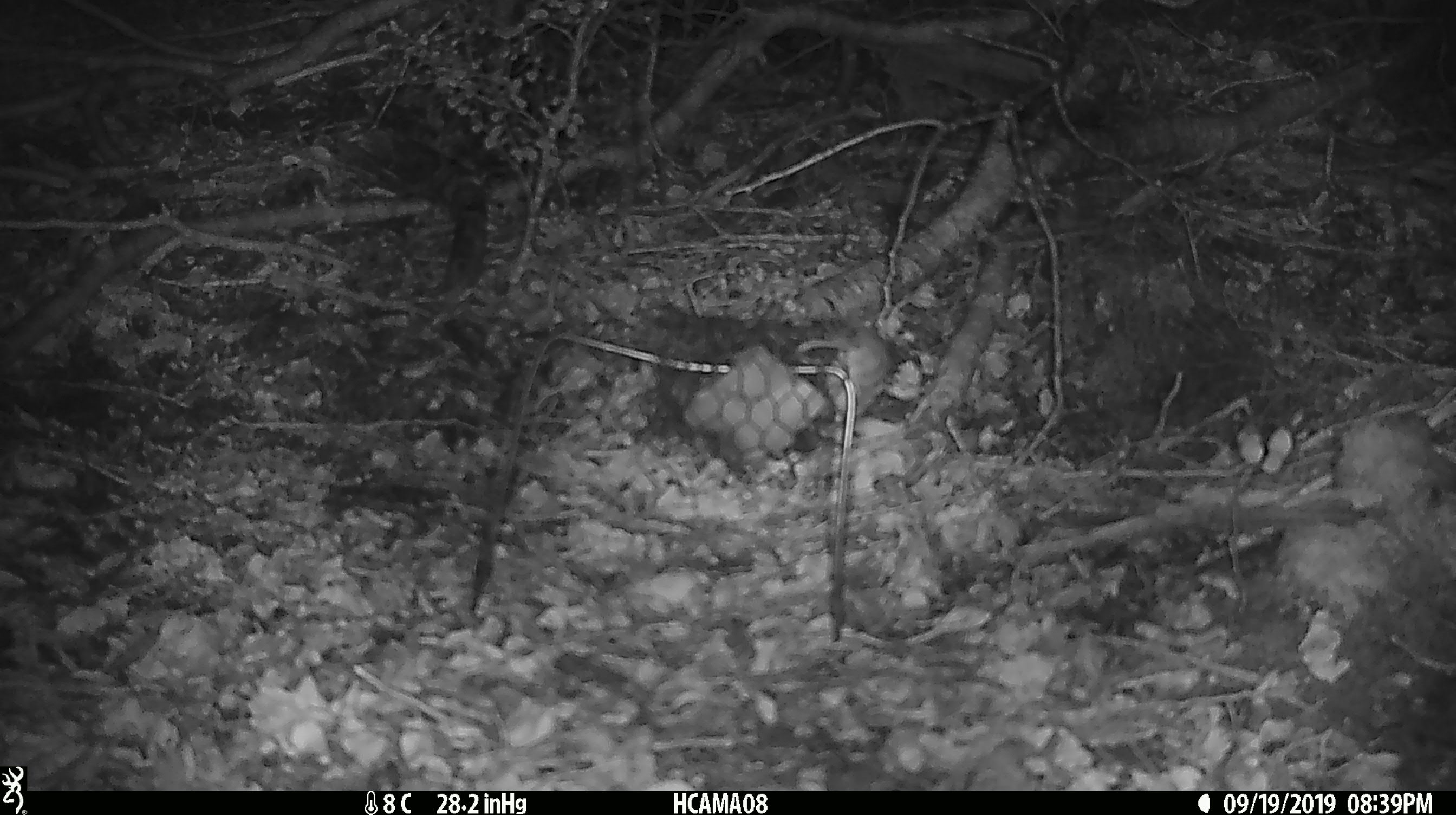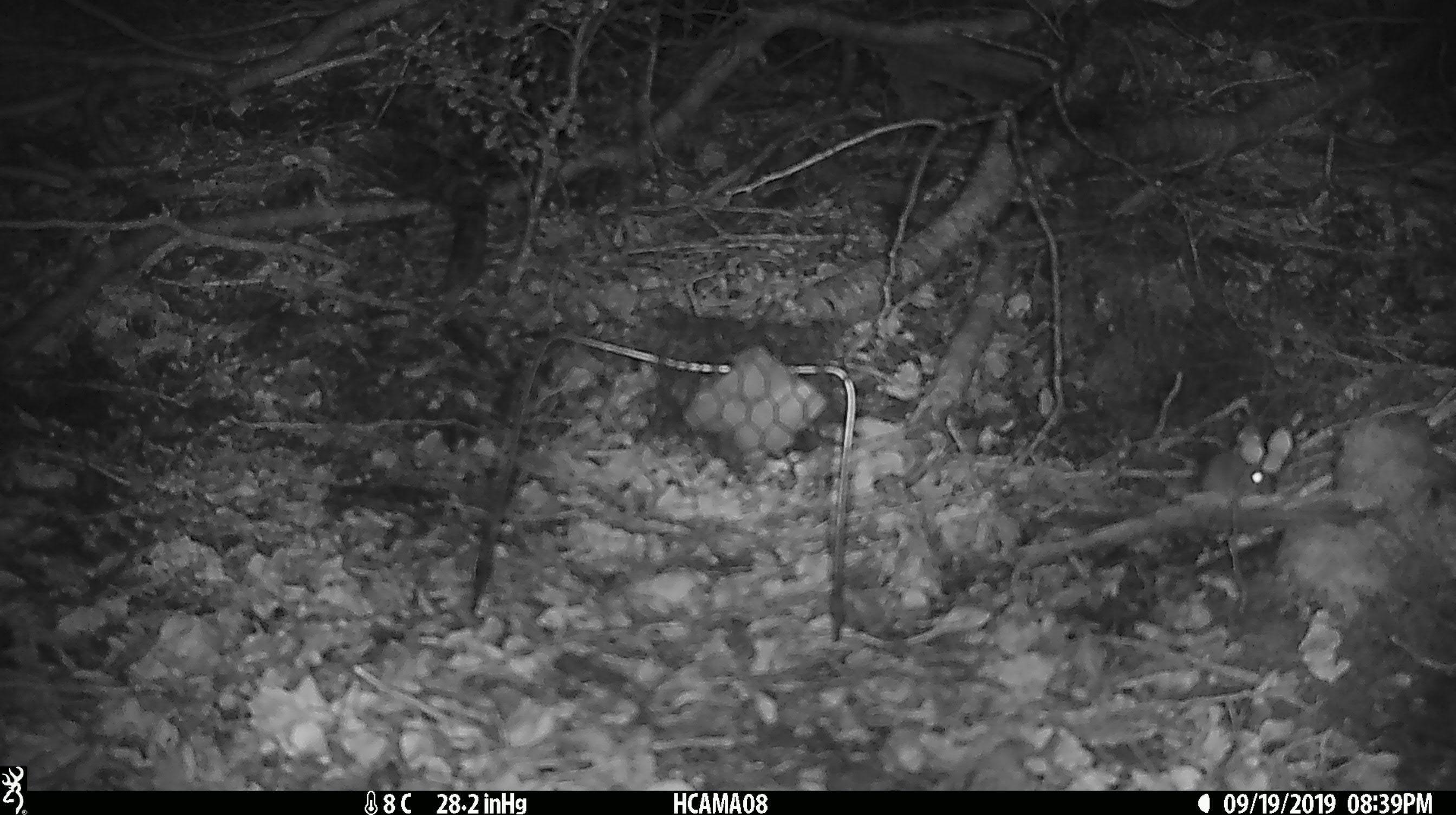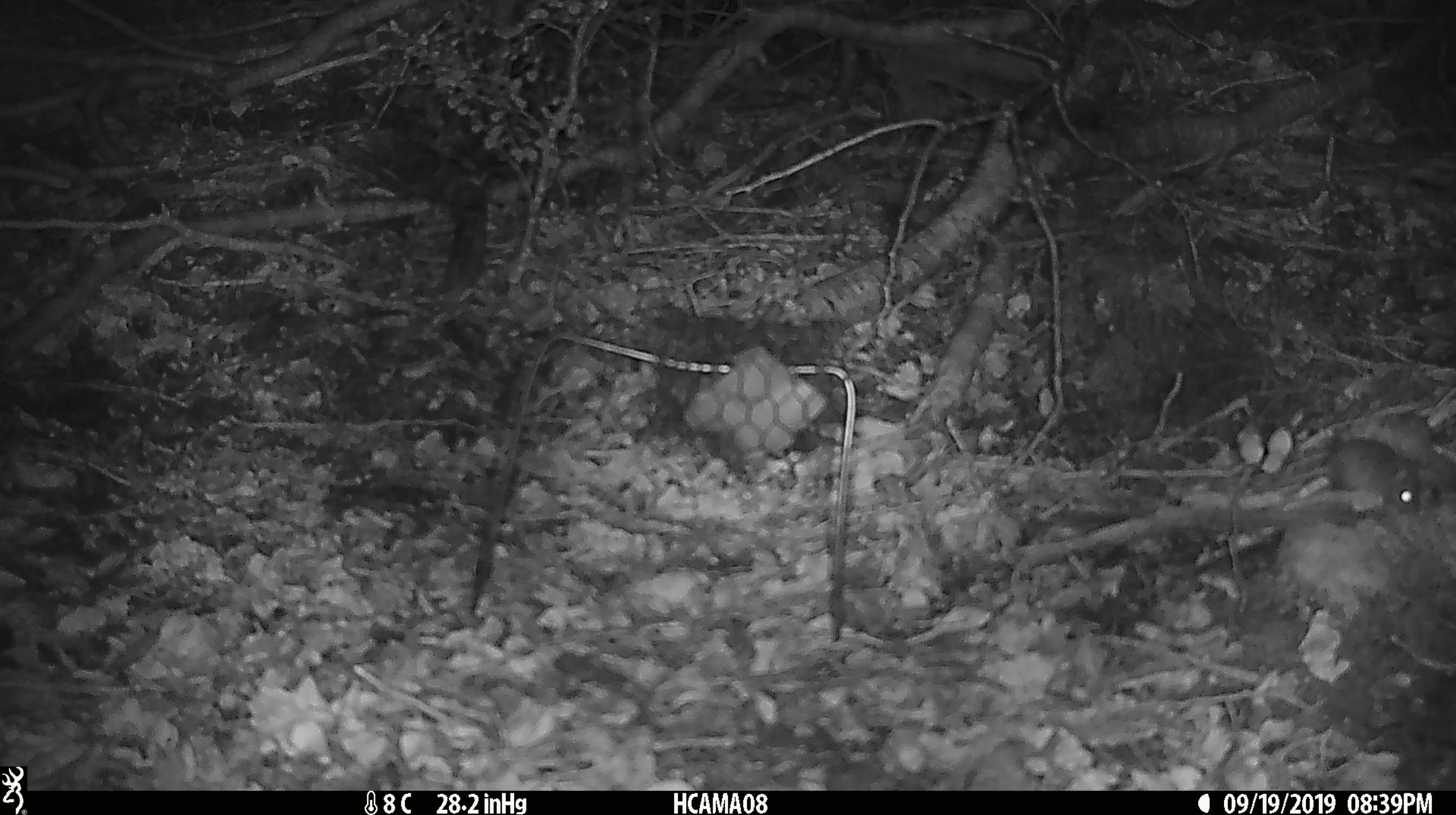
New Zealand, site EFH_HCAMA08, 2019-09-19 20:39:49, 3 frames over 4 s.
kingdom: Animalia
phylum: Chordata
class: Mammalia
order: Rodentia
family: Muridae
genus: Mus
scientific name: Mus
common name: mouse